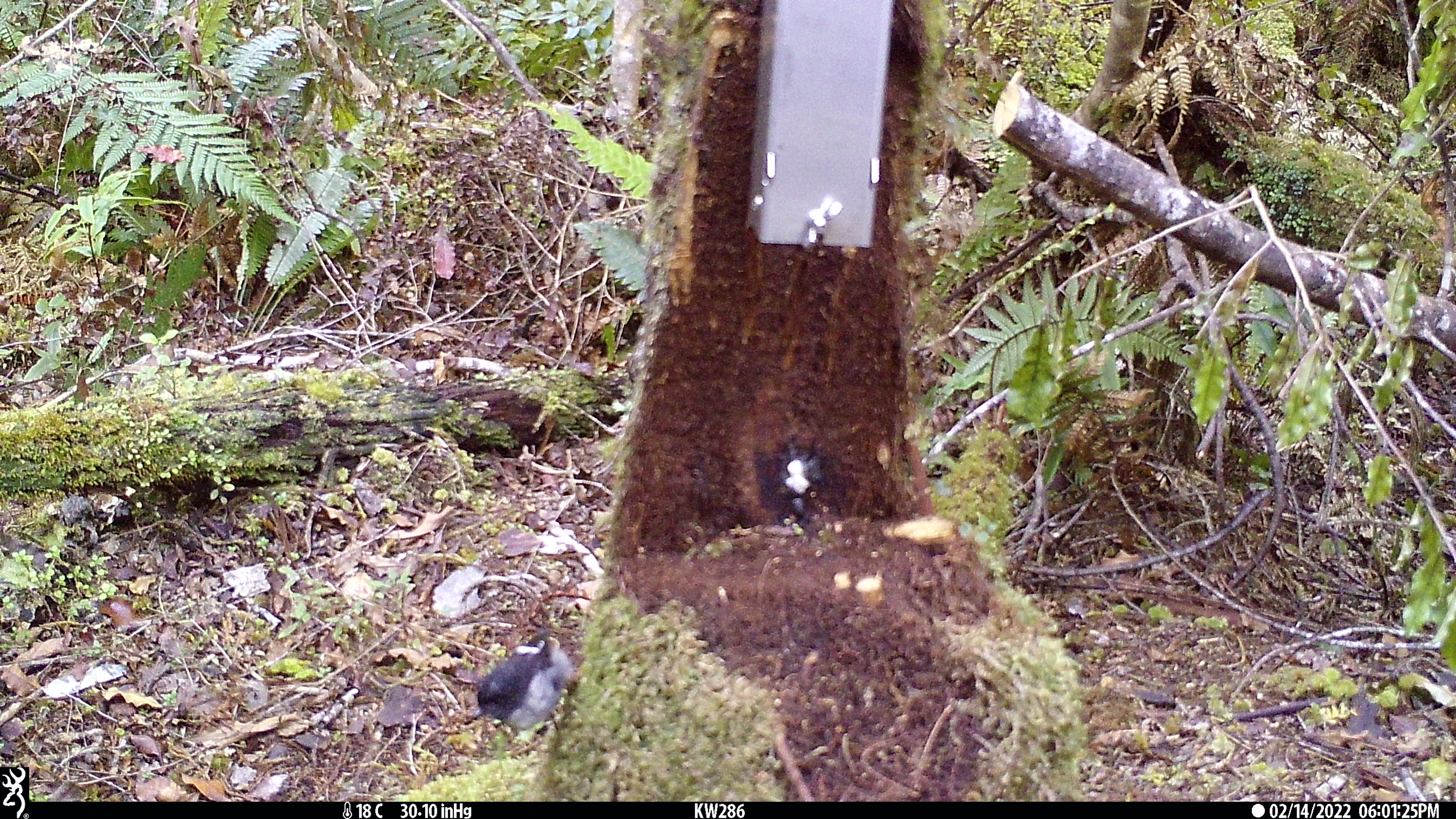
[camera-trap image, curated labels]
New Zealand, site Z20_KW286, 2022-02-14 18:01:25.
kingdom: Animalia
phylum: Chordata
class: Aves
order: Passeriformes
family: Petroicidae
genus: Petroica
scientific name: Petroica macrocephala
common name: tomtit